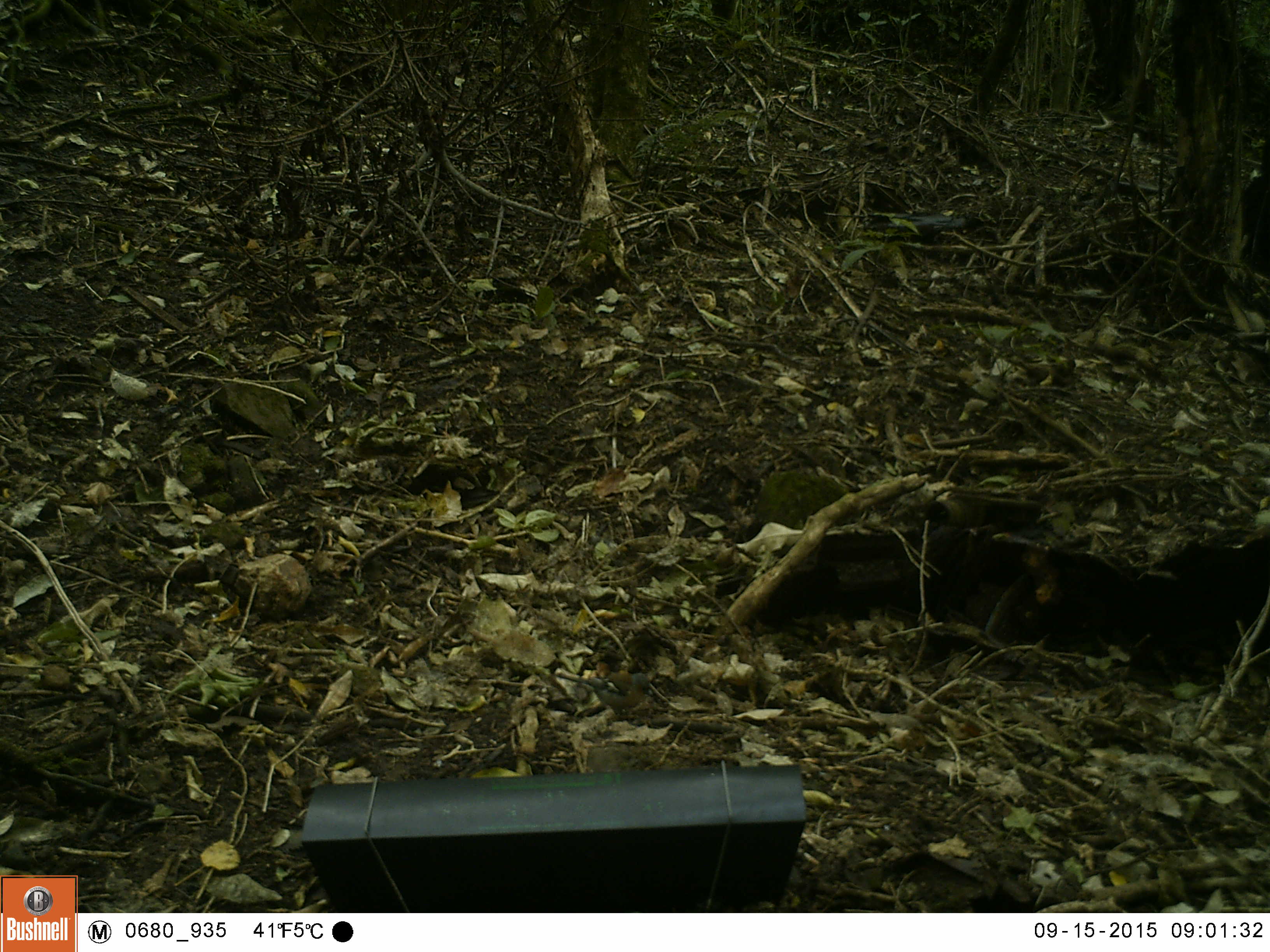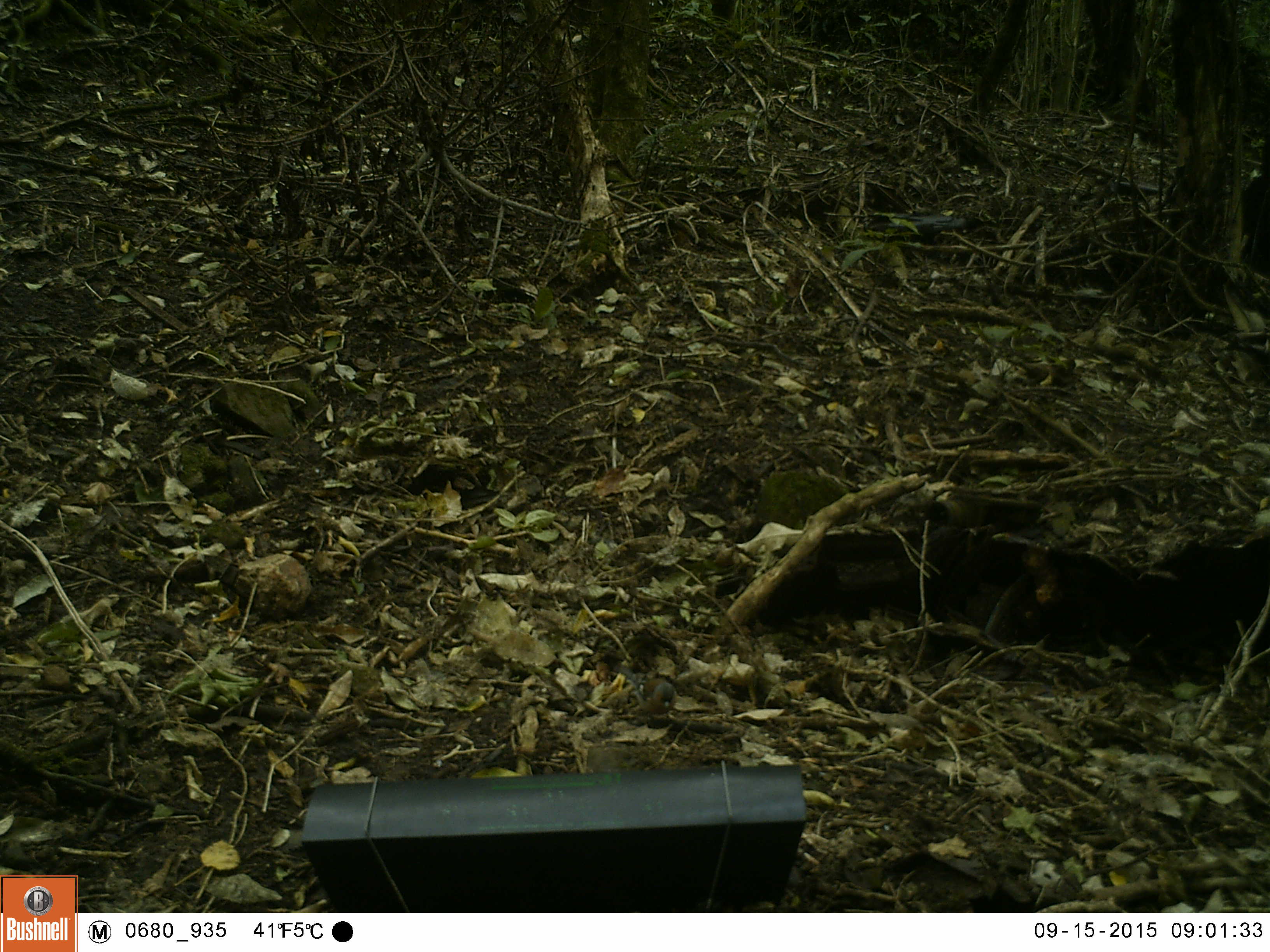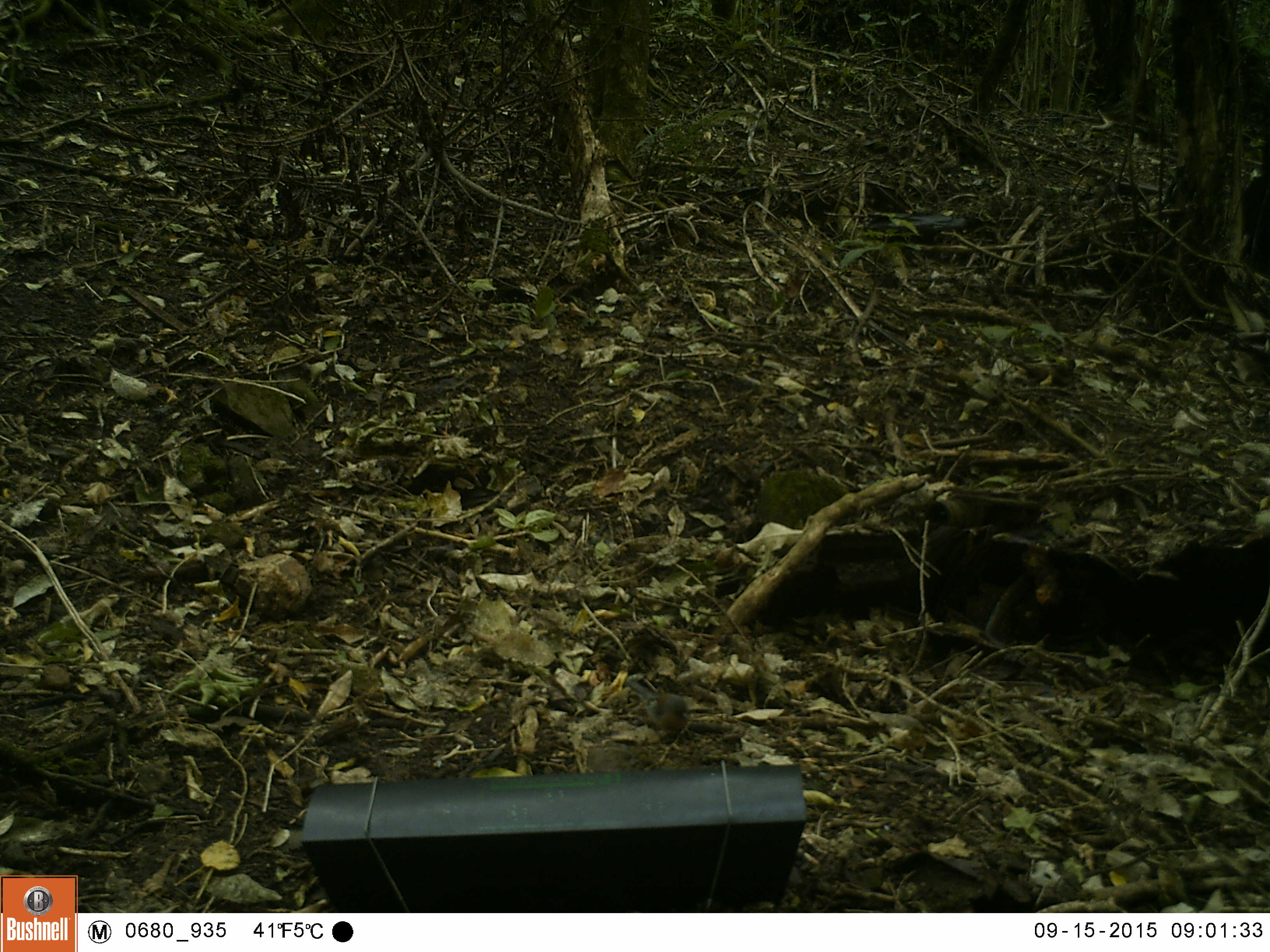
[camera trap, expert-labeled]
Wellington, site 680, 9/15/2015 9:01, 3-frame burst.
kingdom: Animalia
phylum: Chordata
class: Aves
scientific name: Aves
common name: bird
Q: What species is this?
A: Bird (Aves).